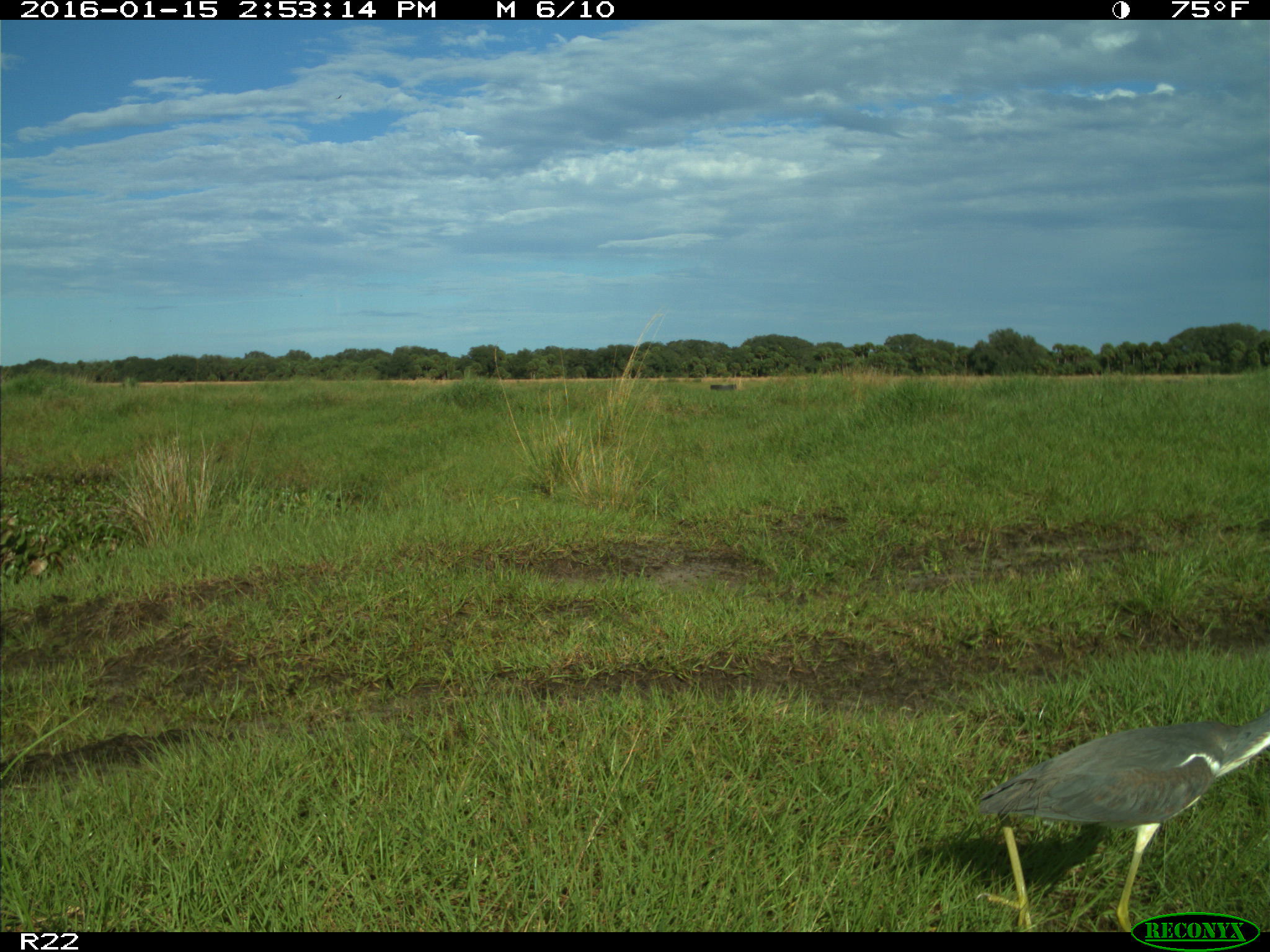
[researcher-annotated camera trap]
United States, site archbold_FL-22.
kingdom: Animalia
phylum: Chordata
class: Aves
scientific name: Aves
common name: birds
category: unidentified bird